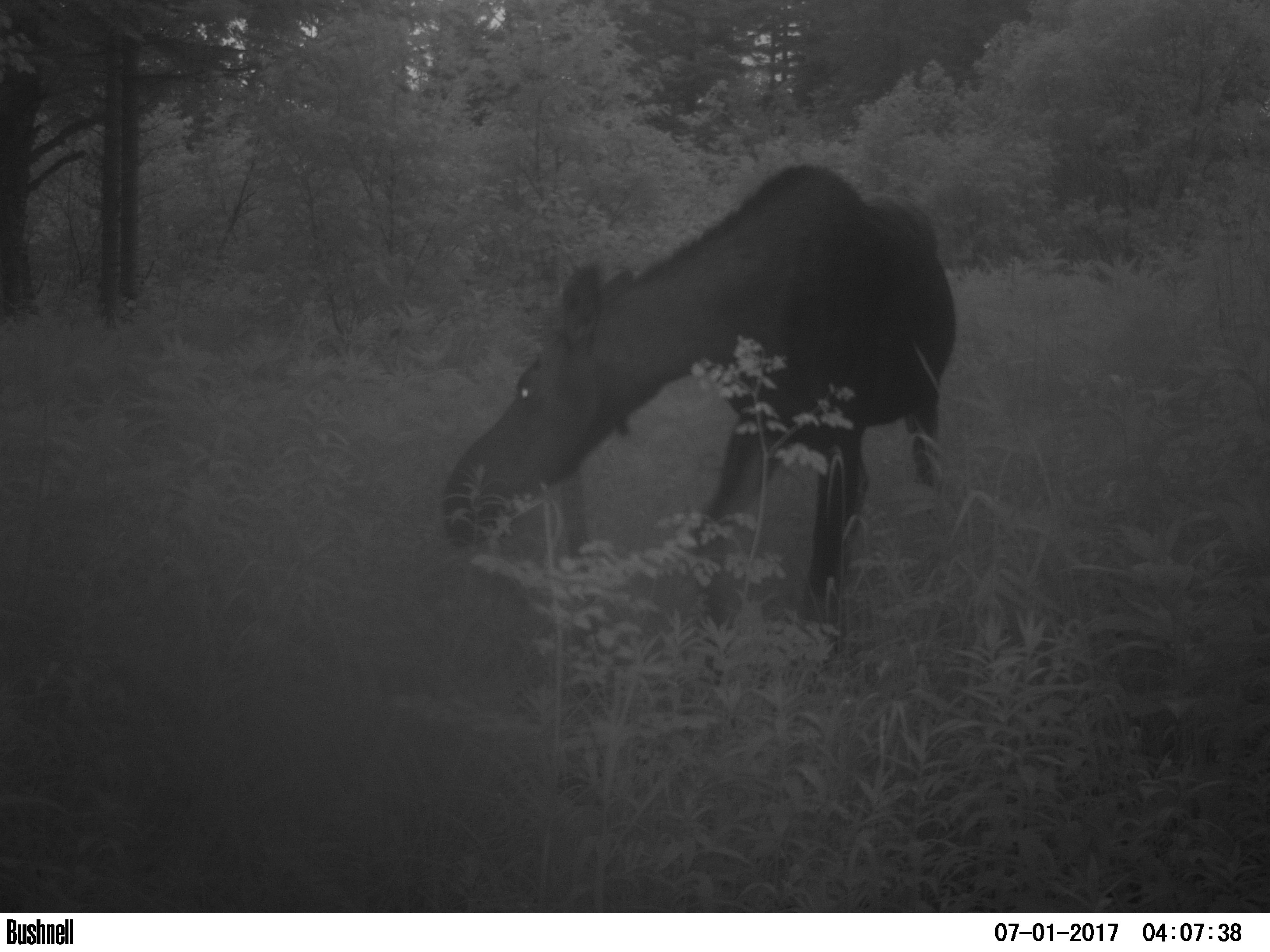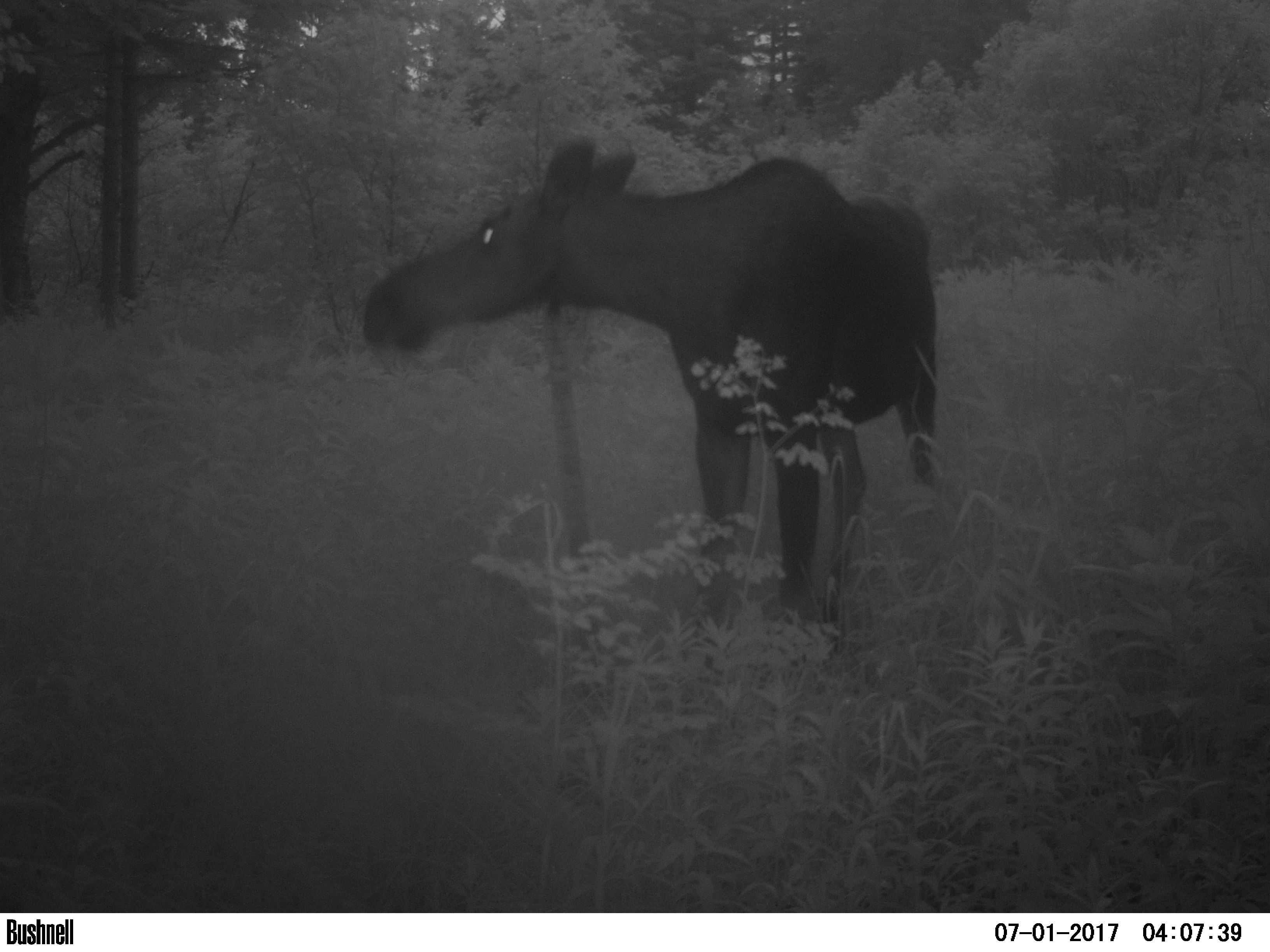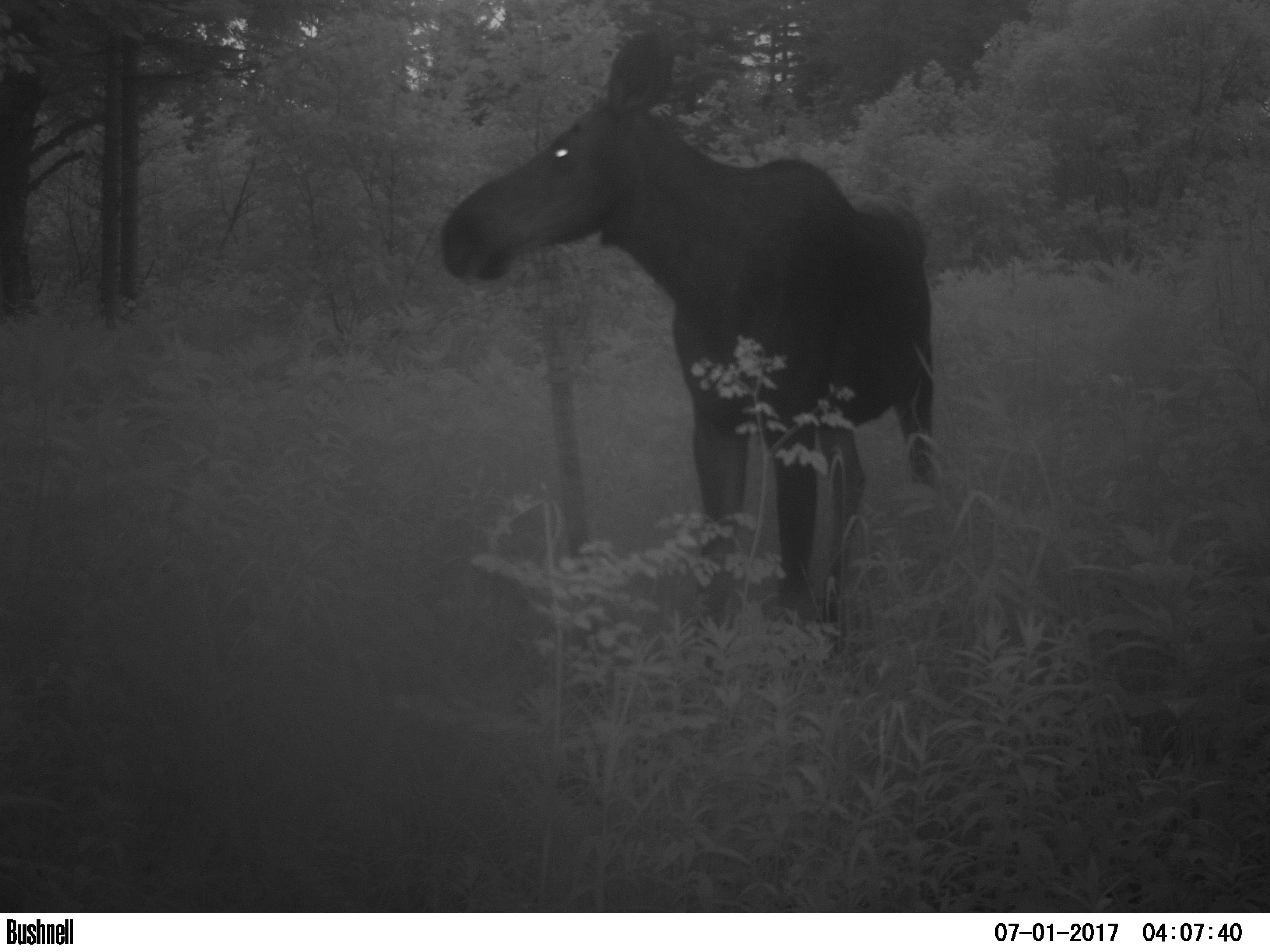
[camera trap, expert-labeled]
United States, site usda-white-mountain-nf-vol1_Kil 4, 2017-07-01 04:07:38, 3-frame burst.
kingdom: Animalia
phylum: Chordata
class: Mammalia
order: Artiodactyla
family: Cervidae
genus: Alces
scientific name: Alces alces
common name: moose